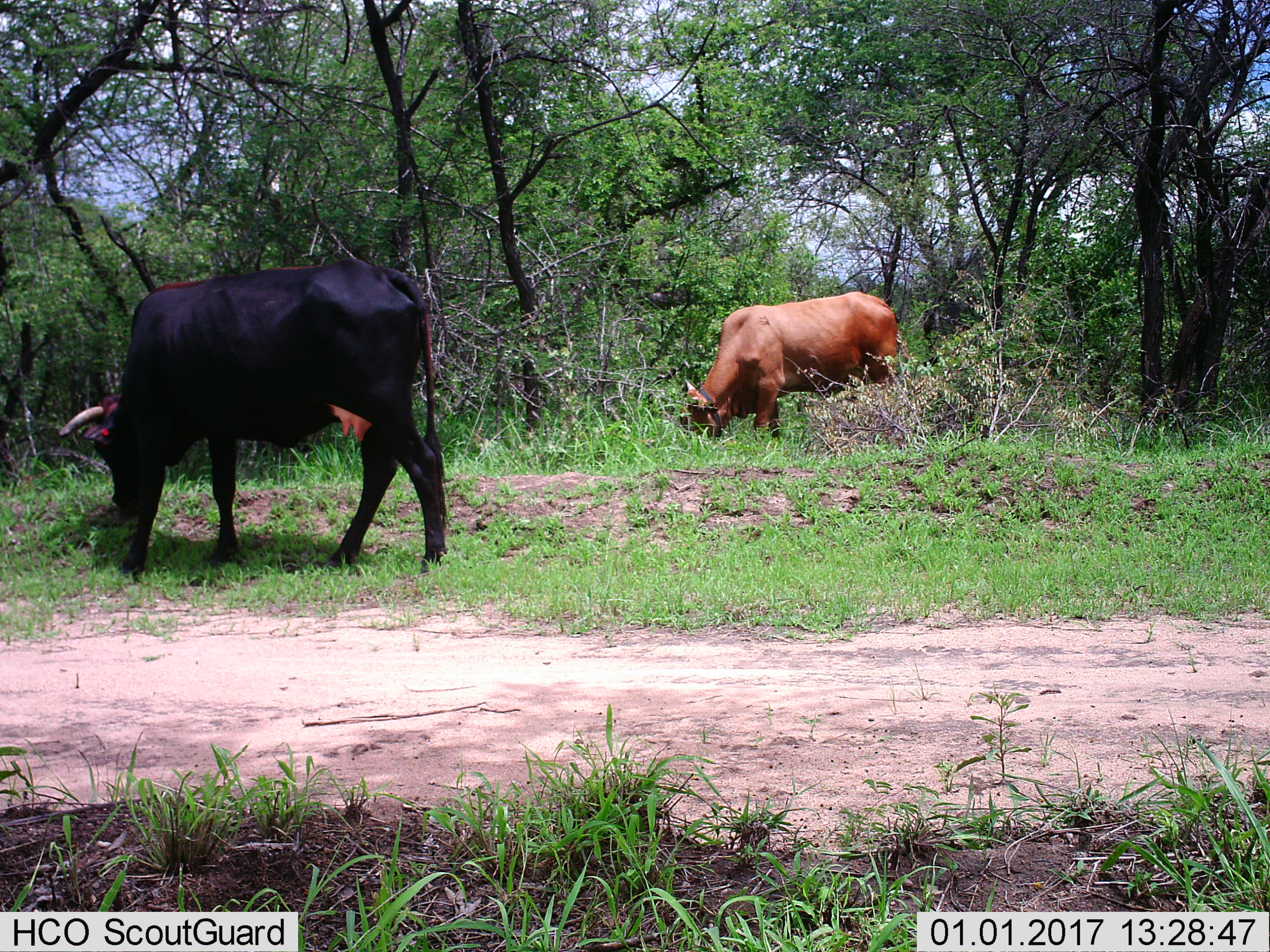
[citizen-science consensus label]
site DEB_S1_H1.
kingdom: Animalia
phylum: Chordata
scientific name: Vertebrata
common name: domestic animal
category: domesticanimal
Domesticanimal (domestic animal) (Vertebrata), count 2. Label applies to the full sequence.